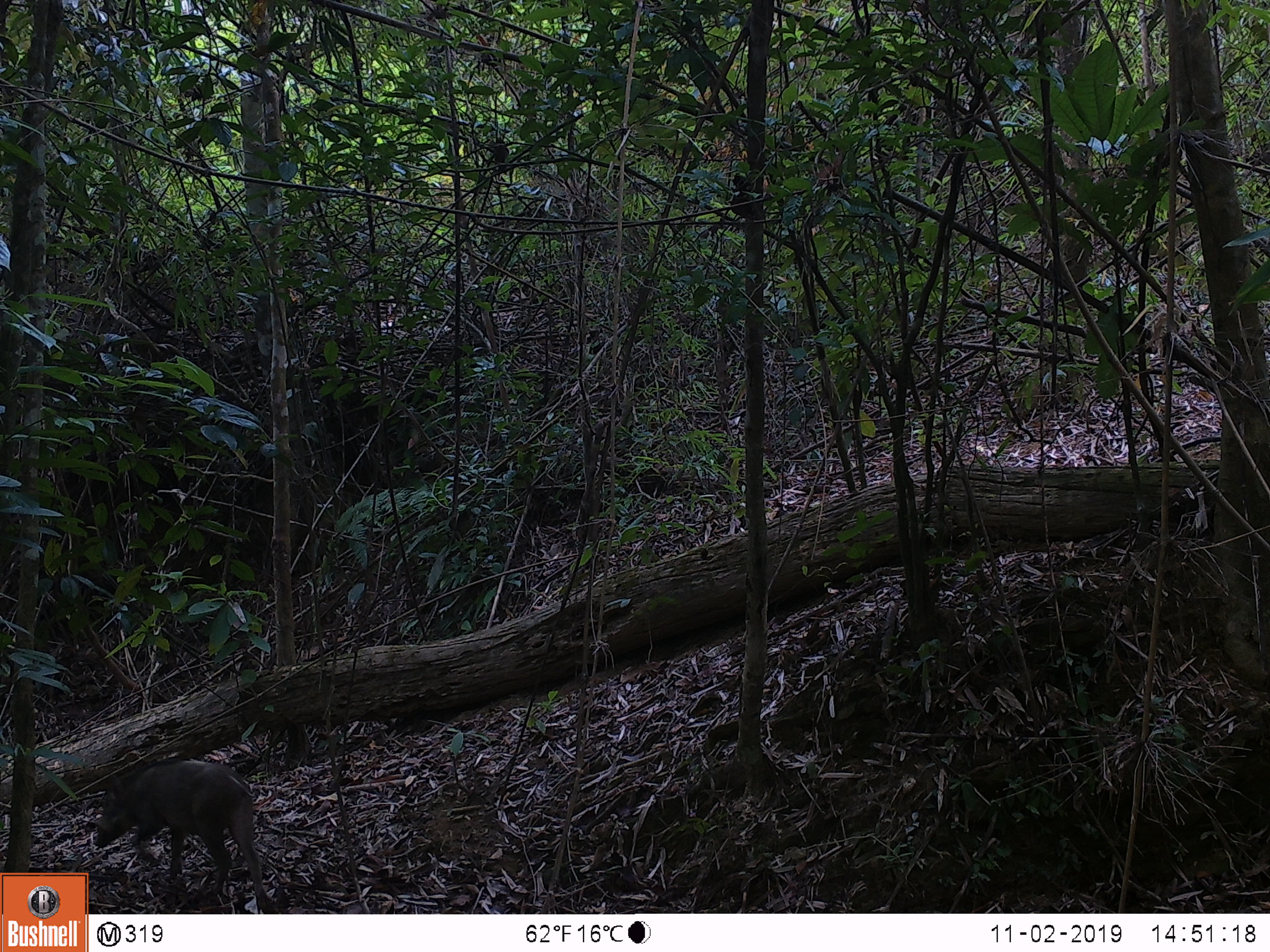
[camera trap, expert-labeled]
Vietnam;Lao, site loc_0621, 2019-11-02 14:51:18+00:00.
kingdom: Animalia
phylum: Chordata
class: Mammalia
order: Artiodactyla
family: Suidae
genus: Sus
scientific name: Sus scrofa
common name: eurasian wild pig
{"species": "eurasian wild pig (Sus scrofa)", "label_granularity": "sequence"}